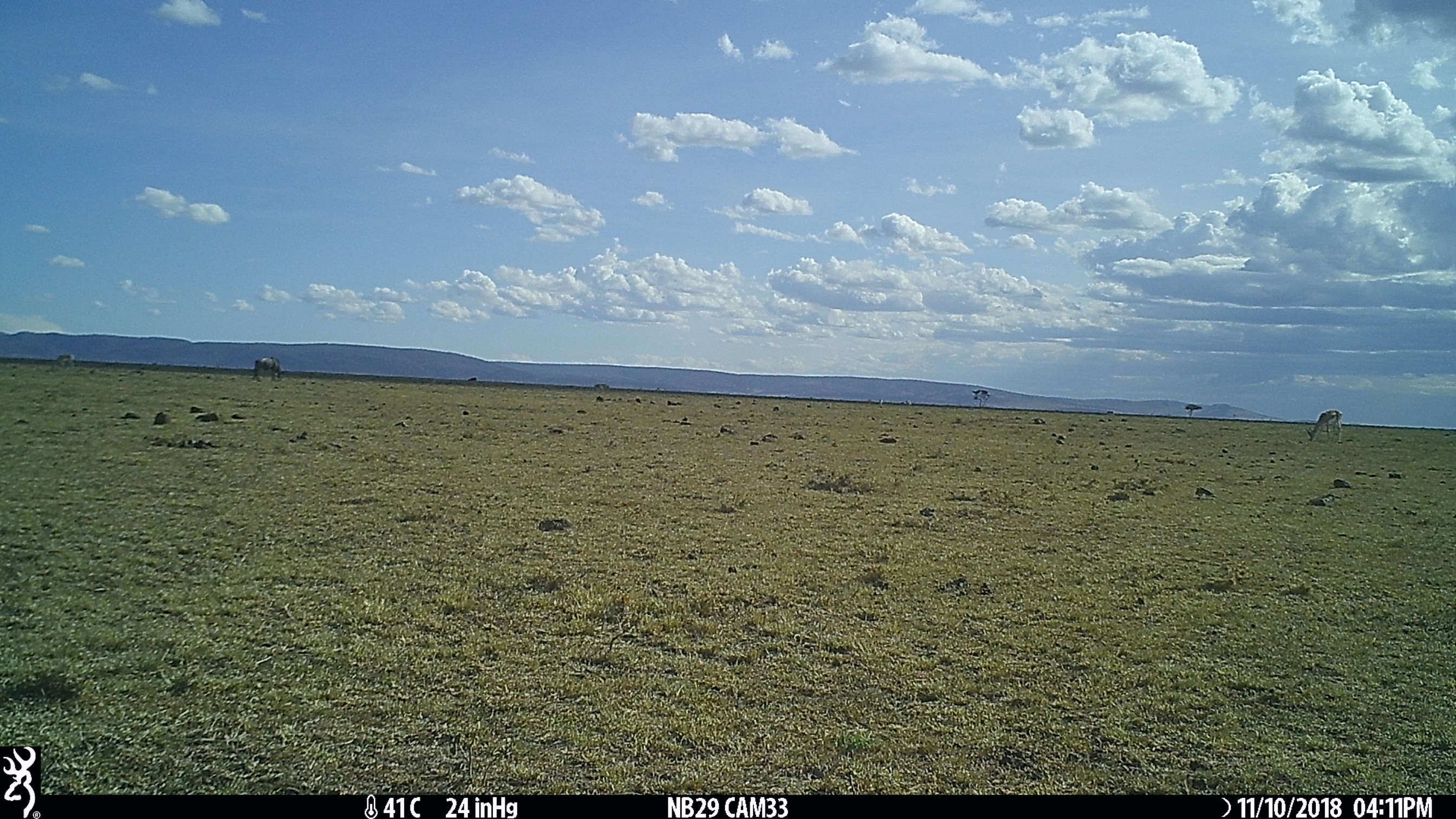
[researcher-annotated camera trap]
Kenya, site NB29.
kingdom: Animalia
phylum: Chordata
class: Mammalia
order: Artiodactyla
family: Bovidae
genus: Nanger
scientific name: Nanger granti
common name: grant's gazelle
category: gazelle grants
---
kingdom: Animalia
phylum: Chordata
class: Mammalia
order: Artiodactyla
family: Bovidae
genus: Connochaetes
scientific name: Connochaetes taurinus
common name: blue wildebeest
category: wildebeest